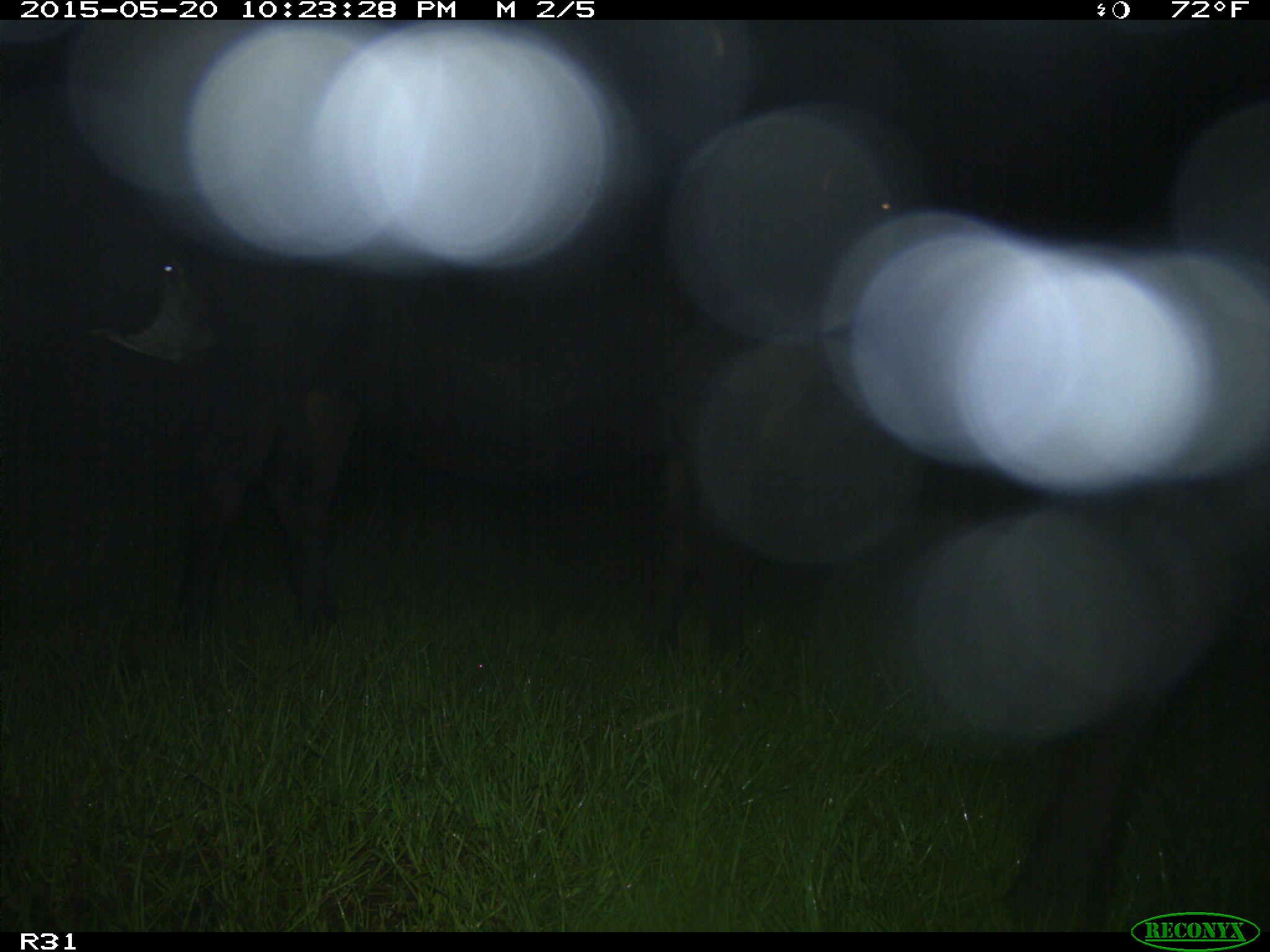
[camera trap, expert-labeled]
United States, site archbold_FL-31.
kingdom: Animalia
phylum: Chordata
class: Mammalia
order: Artiodactyla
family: Bovidae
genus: Bos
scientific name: Bos taurus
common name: domestic cow